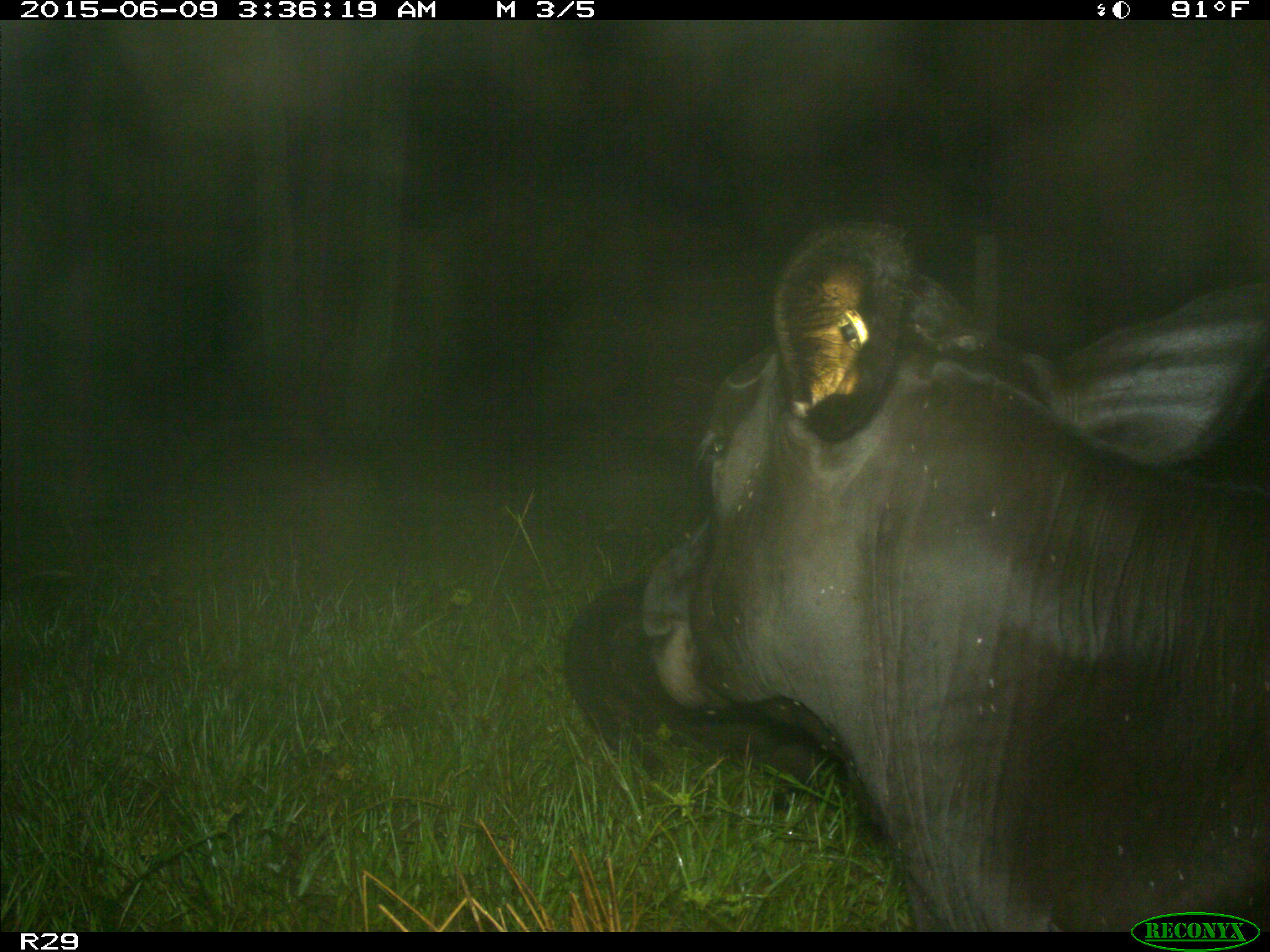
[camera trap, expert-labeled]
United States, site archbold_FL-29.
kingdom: Animalia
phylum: Chordata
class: Mammalia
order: Artiodactyla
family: Bovidae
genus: Bos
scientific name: Bos taurus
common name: domestic cow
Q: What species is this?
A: Bos taurus (domestic cow).